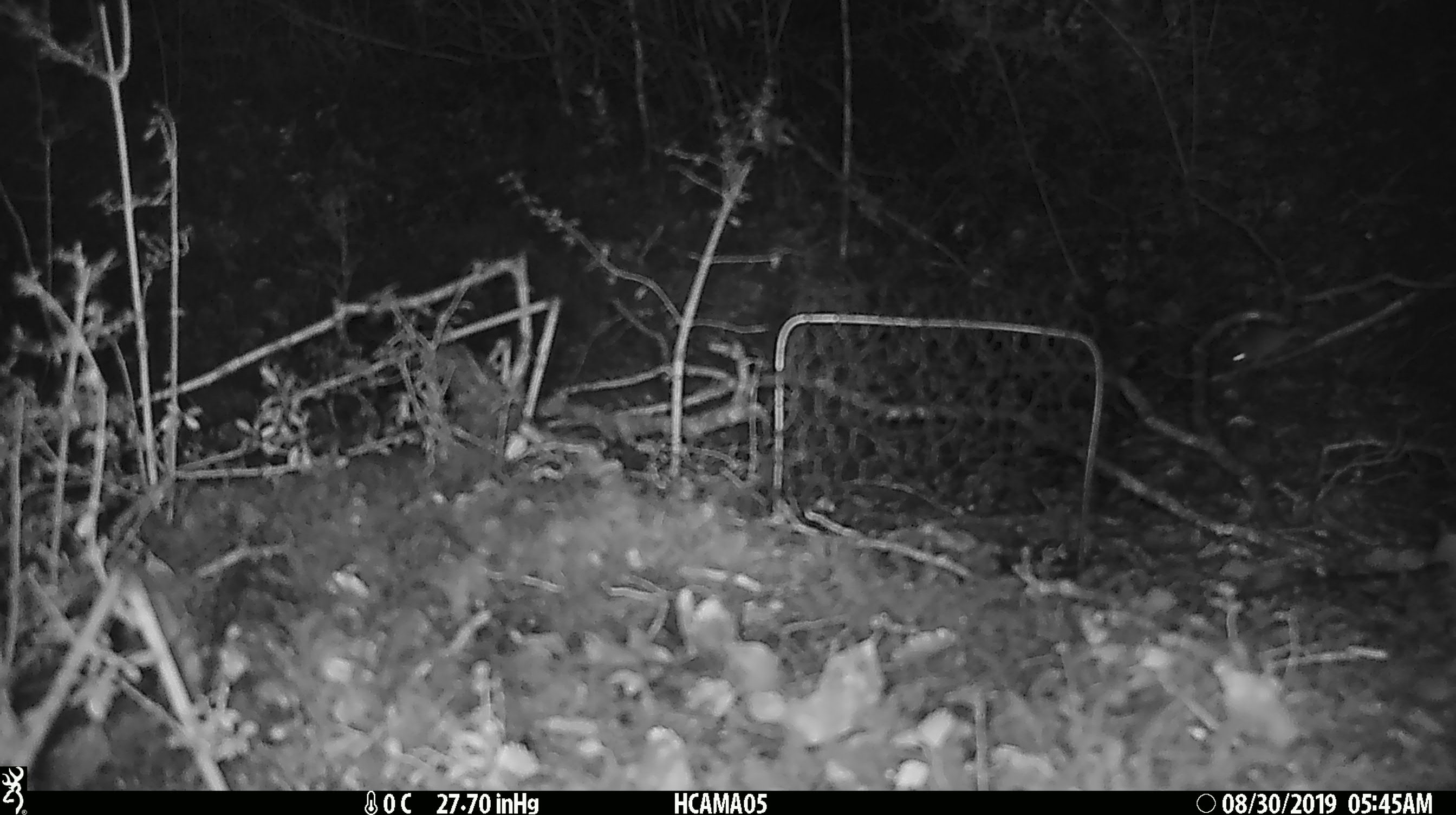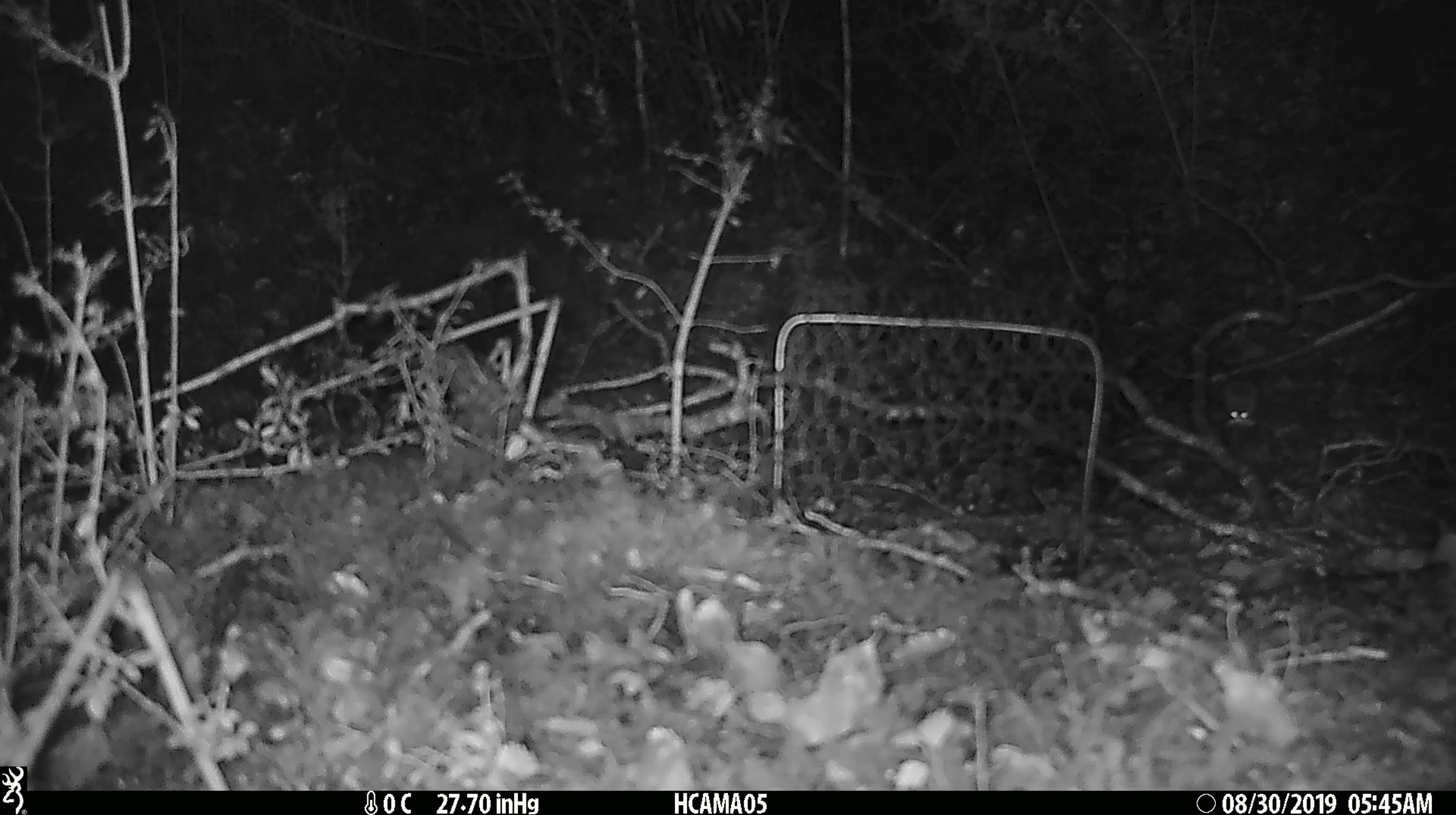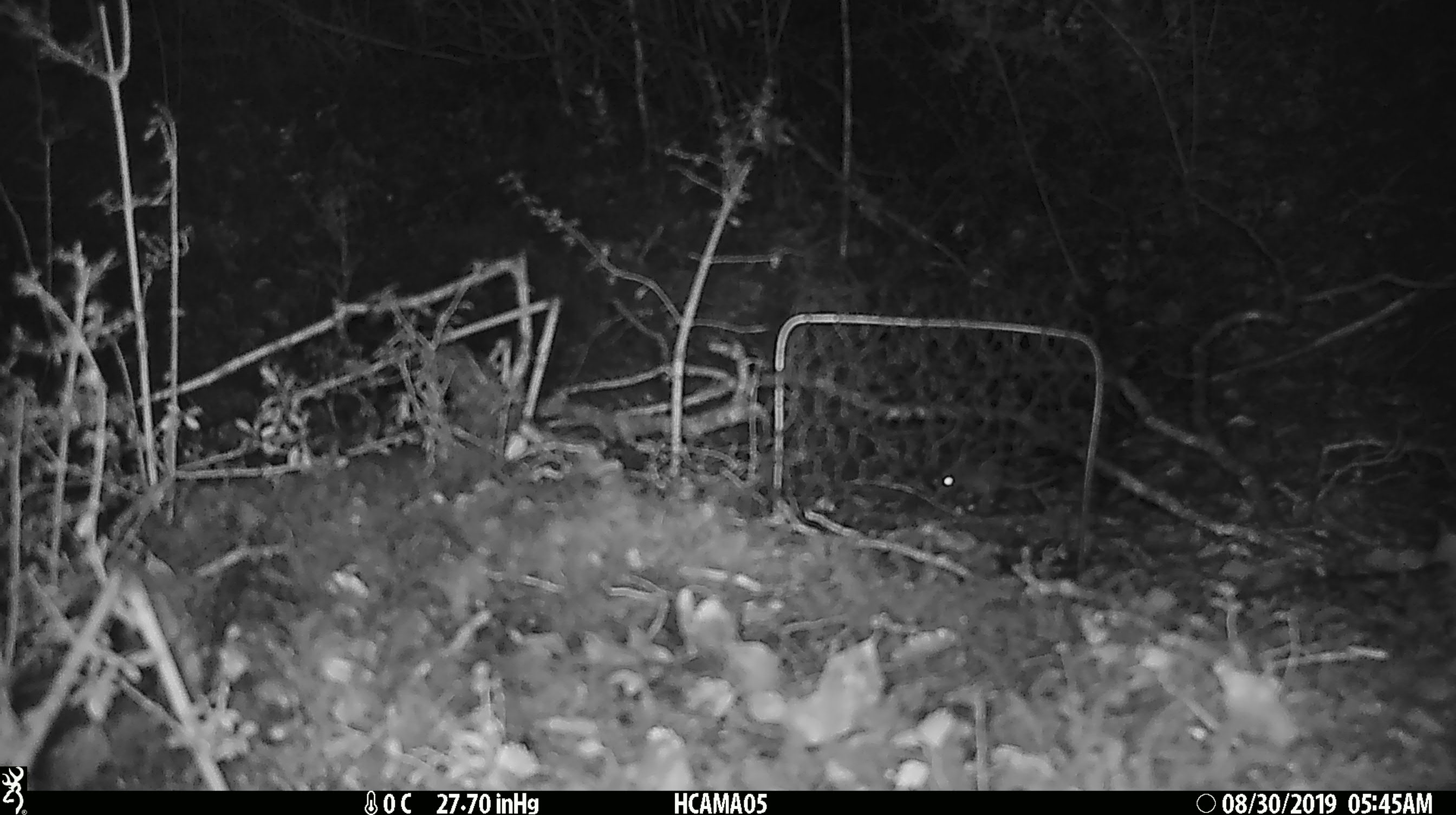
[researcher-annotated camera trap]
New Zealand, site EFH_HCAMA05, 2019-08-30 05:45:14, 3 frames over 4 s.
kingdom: Animalia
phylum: Chordata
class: Mammalia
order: Rodentia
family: Muridae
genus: Mus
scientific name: Mus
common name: mouse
Mouse (Mus).